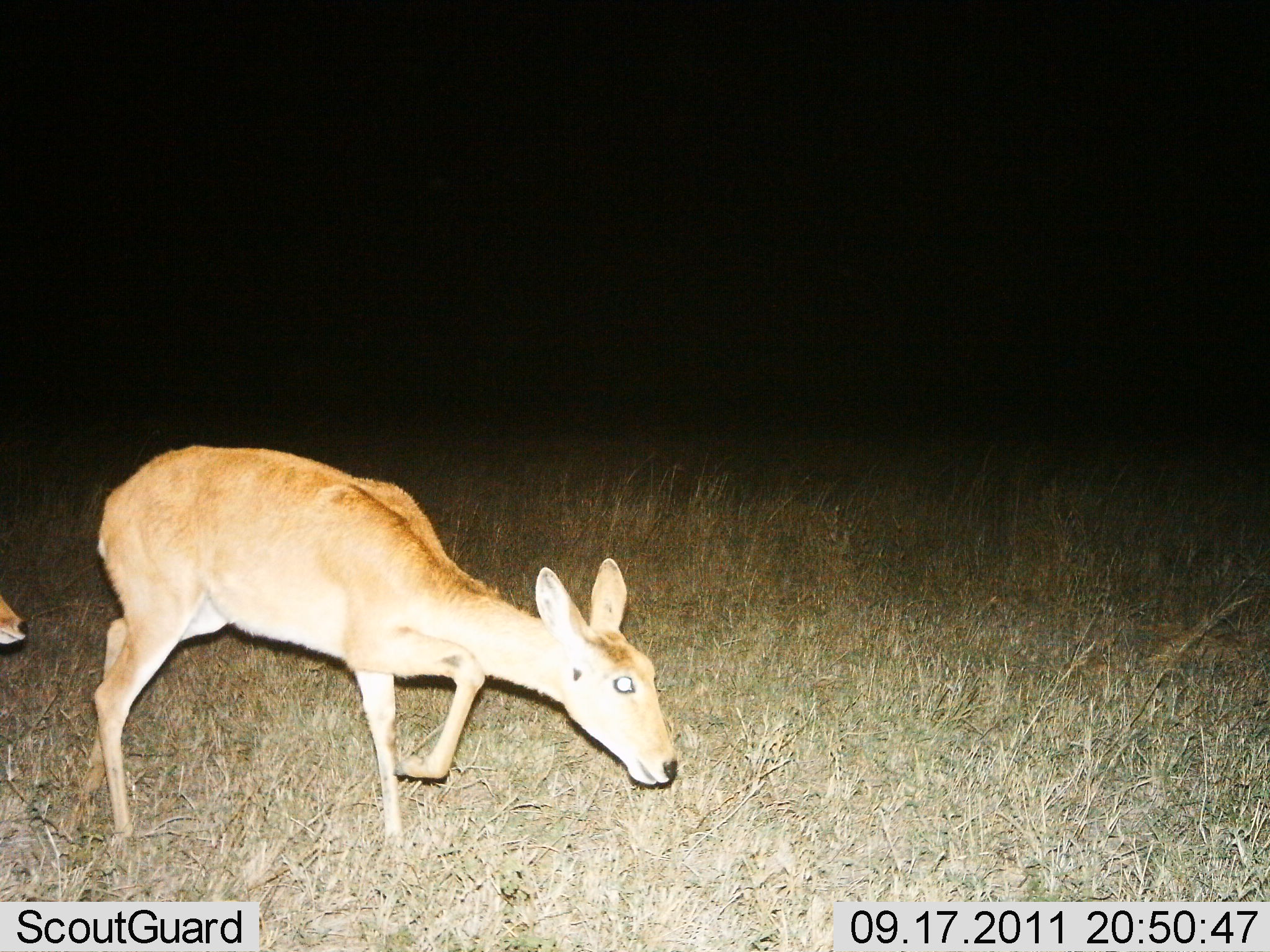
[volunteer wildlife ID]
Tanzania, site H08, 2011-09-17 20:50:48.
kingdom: Animalia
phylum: Chordata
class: Mammalia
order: Artiodactyla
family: Bovidae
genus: Redunca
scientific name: Redunca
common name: reedbuck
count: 2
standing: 18%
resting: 0%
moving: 82%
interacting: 0%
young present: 0%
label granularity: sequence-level